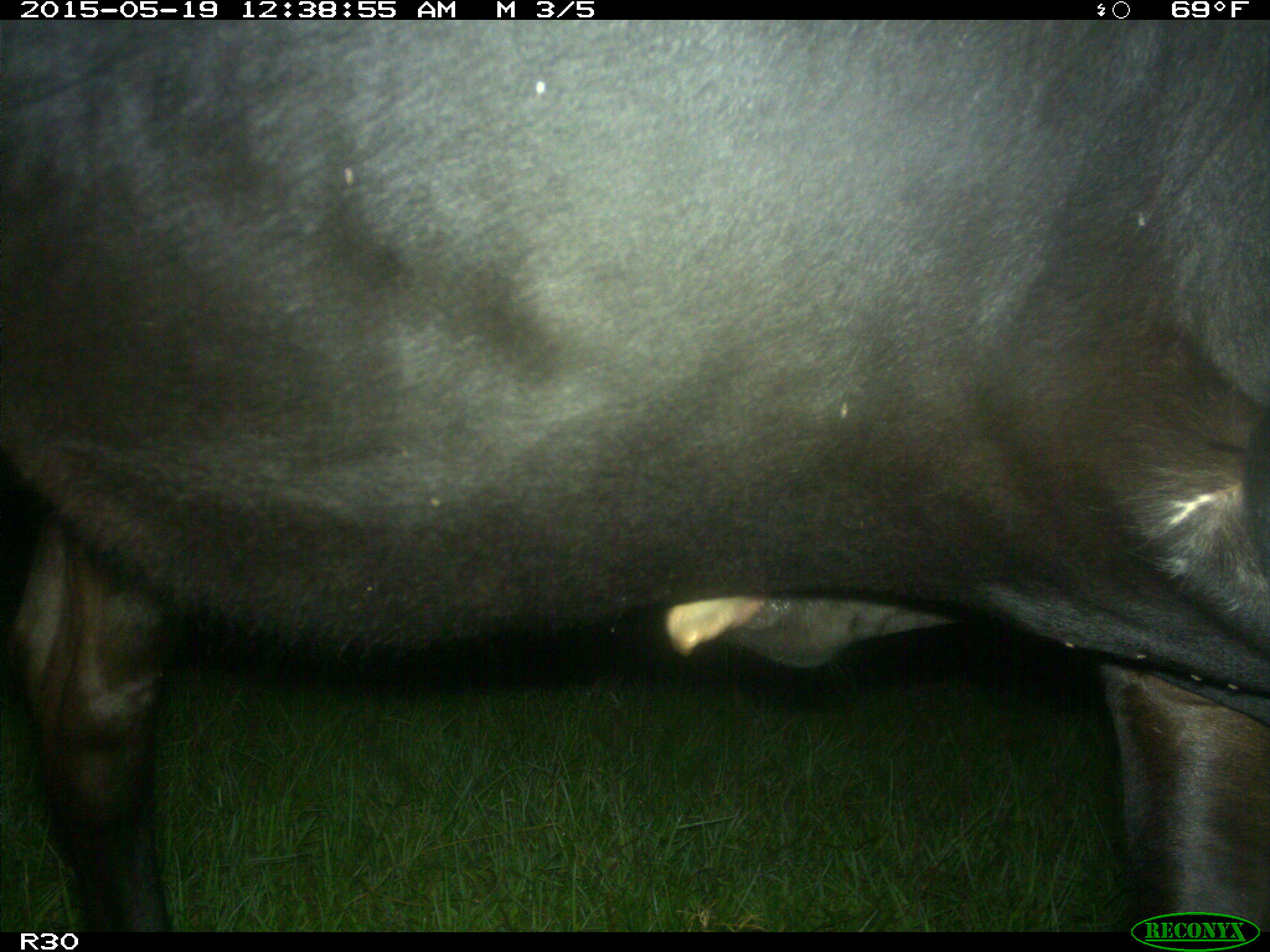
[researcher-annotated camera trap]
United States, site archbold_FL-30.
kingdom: Animalia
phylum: Chordata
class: Mammalia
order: Artiodactyla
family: Bovidae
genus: Bos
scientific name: Bos taurus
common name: domestic cow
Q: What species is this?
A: Bos taurus (domestic cow).